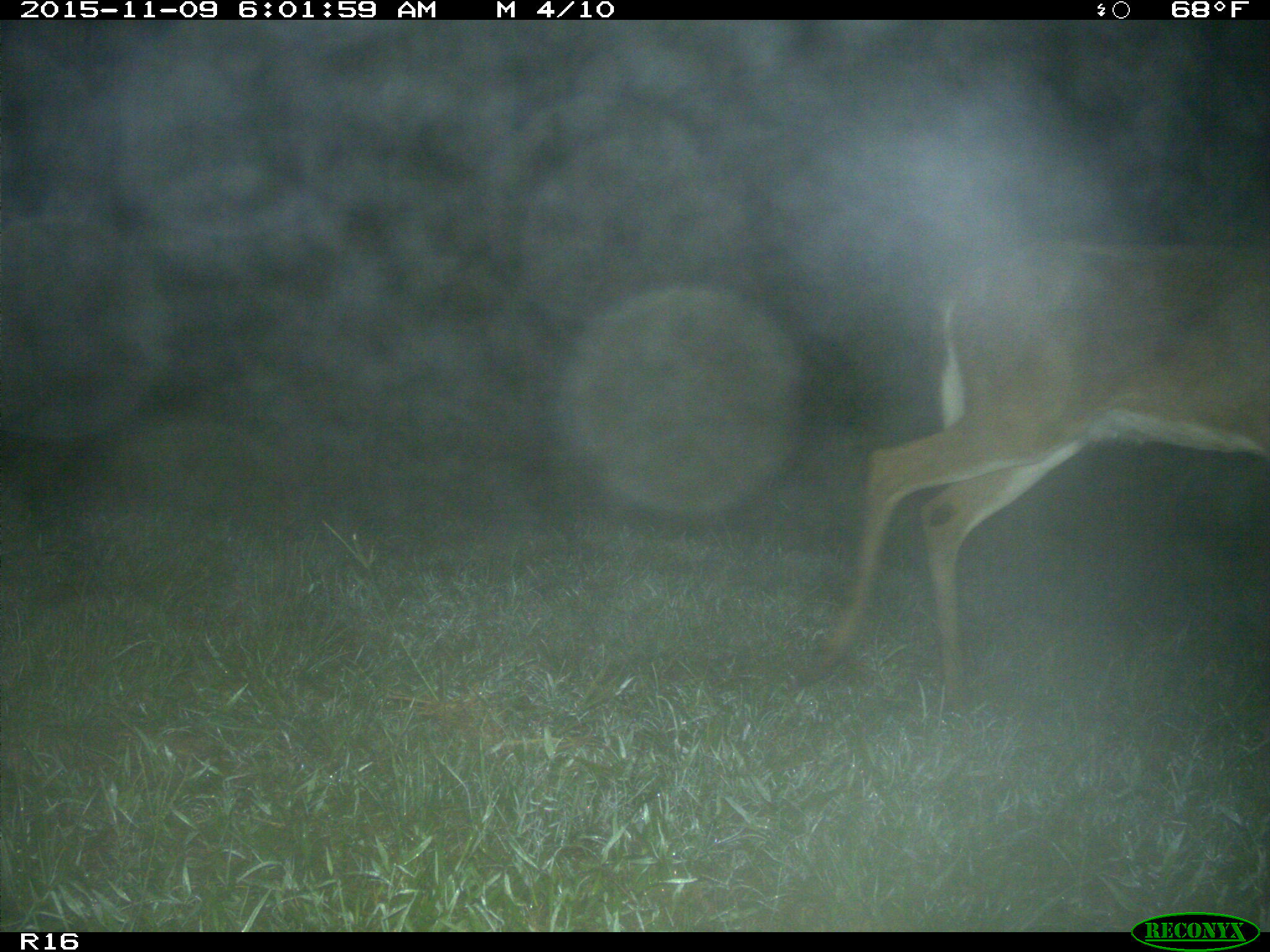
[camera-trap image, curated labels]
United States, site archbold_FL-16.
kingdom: Animalia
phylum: Chordata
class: Mammalia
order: Artiodactyla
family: Cervidae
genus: Odocoileus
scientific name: Odocoileus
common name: deer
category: unidentified deer